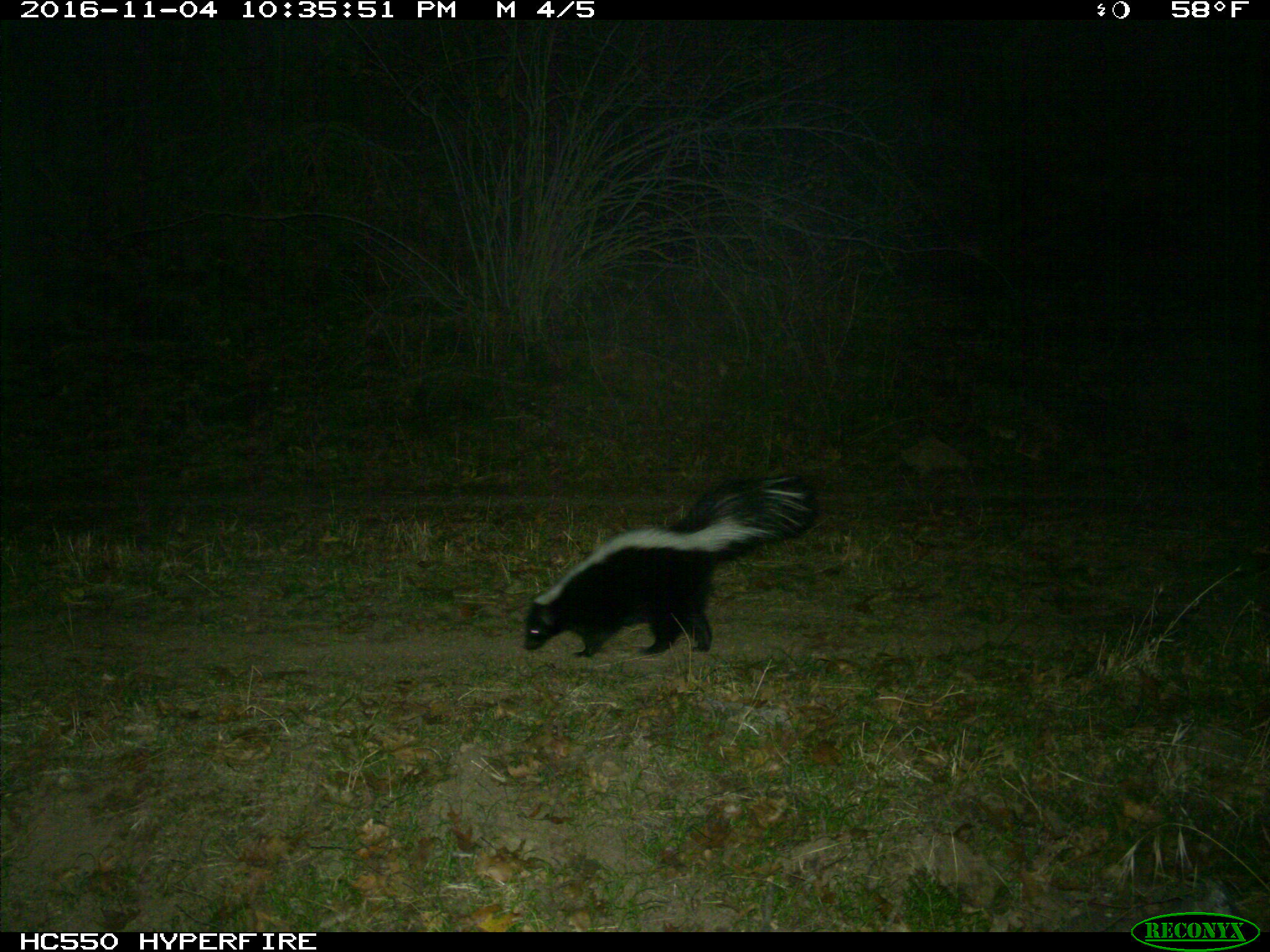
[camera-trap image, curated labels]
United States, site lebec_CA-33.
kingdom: Animalia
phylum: Chordata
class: Mammalia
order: Carnivora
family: Mephitidae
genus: Mephitis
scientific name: Mephitis mephitis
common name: striped skunk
Mephitis mephitis (striped skunk).